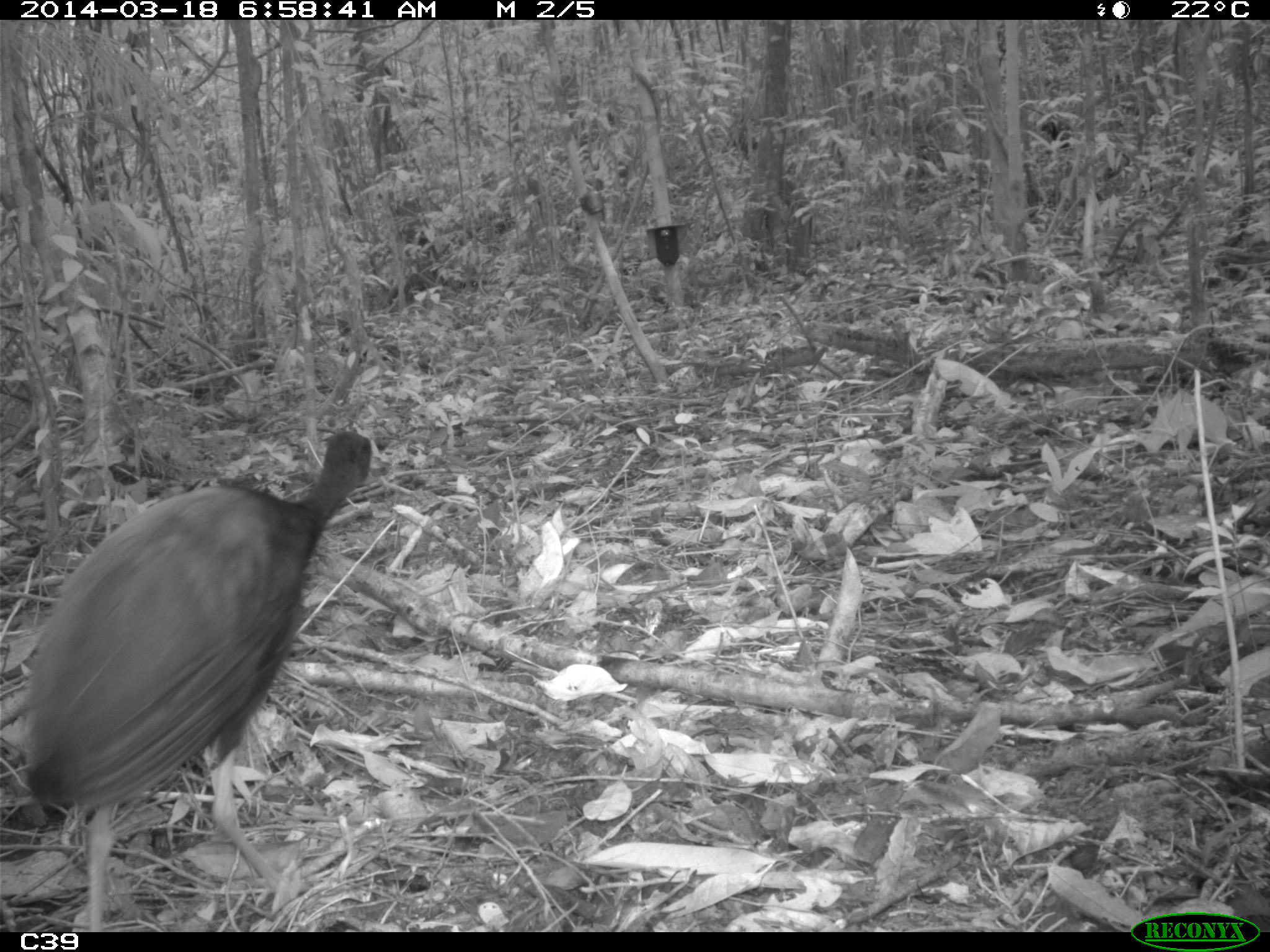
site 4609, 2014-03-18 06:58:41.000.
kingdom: Animalia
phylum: Chordata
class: Aves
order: Gruiformes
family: Psophiidae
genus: Psophia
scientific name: Psophia crepitans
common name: gray-winged trumpeter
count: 11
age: adult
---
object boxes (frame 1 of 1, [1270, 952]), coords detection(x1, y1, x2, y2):
psophia crepitans: detection(15, 427, 373, 930)